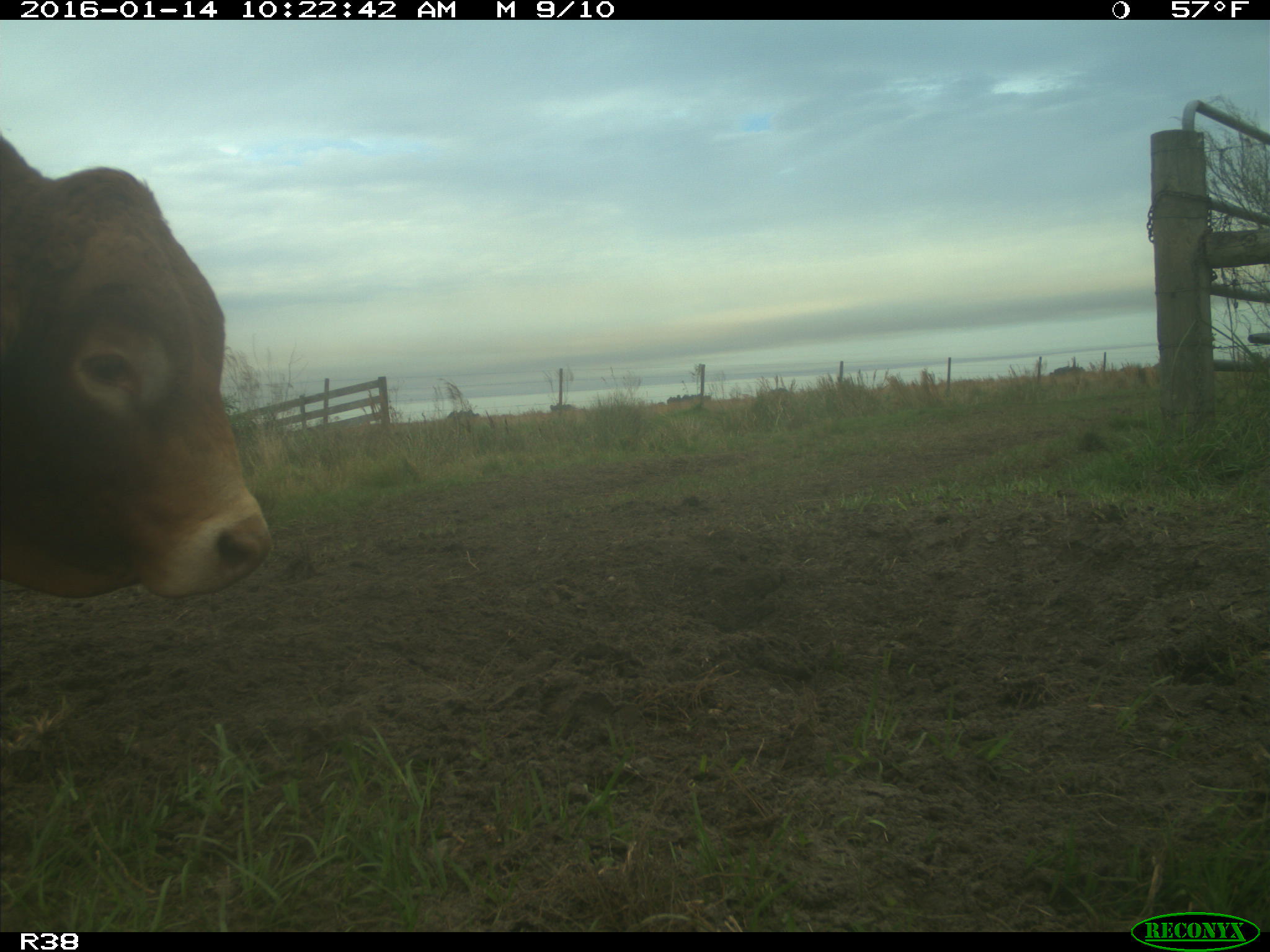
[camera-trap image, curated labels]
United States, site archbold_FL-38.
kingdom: Animalia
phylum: Chordata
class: Mammalia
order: Artiodactyla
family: Bovidae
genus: Bos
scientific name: Bos taurus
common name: domestic cow